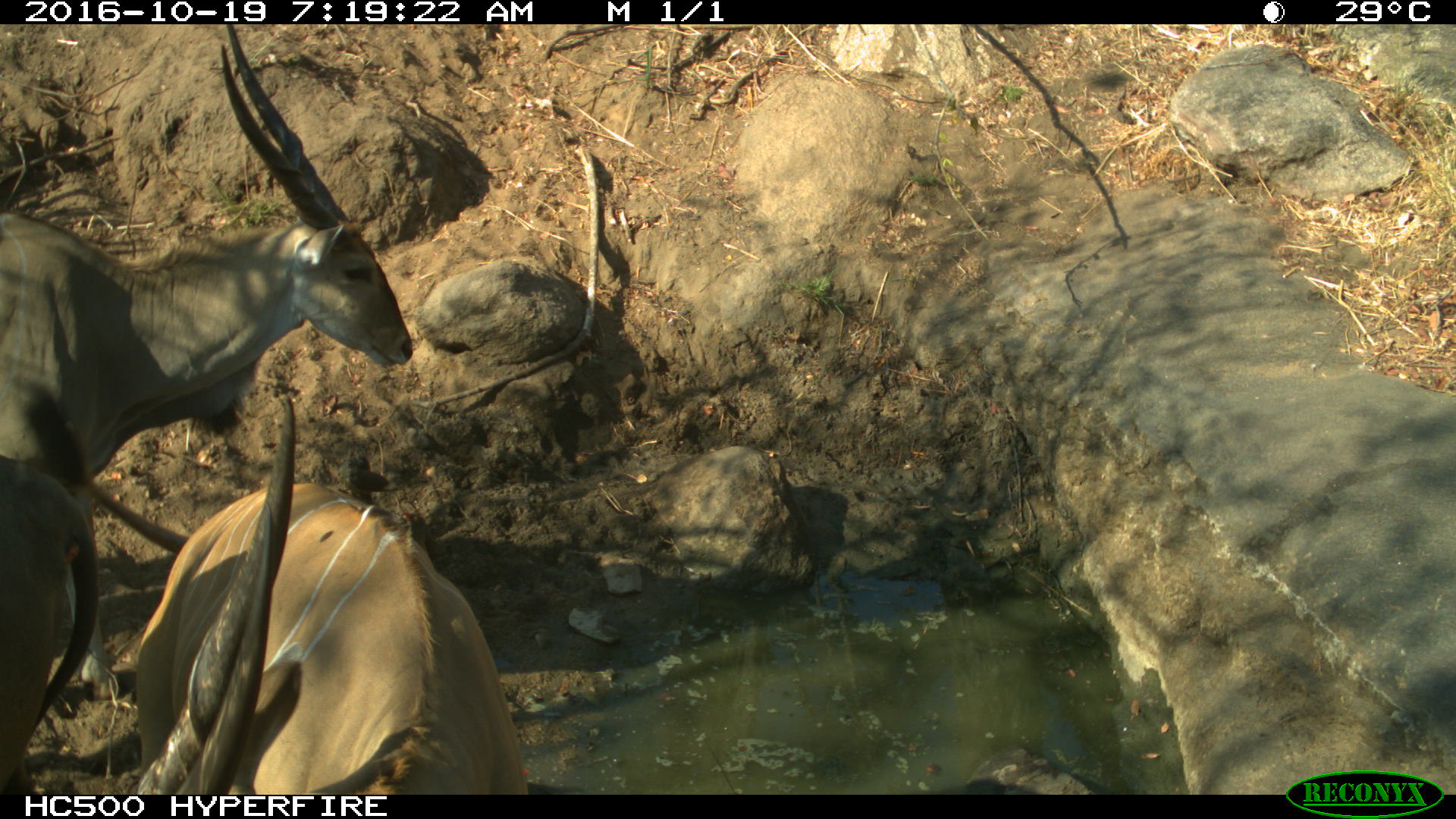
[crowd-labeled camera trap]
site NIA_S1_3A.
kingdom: Animalia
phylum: Chordata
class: Mammalia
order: Artiodactyla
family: Bovidae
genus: Tragelaphus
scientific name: Tragelaphus oryx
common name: eland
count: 3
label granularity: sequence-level